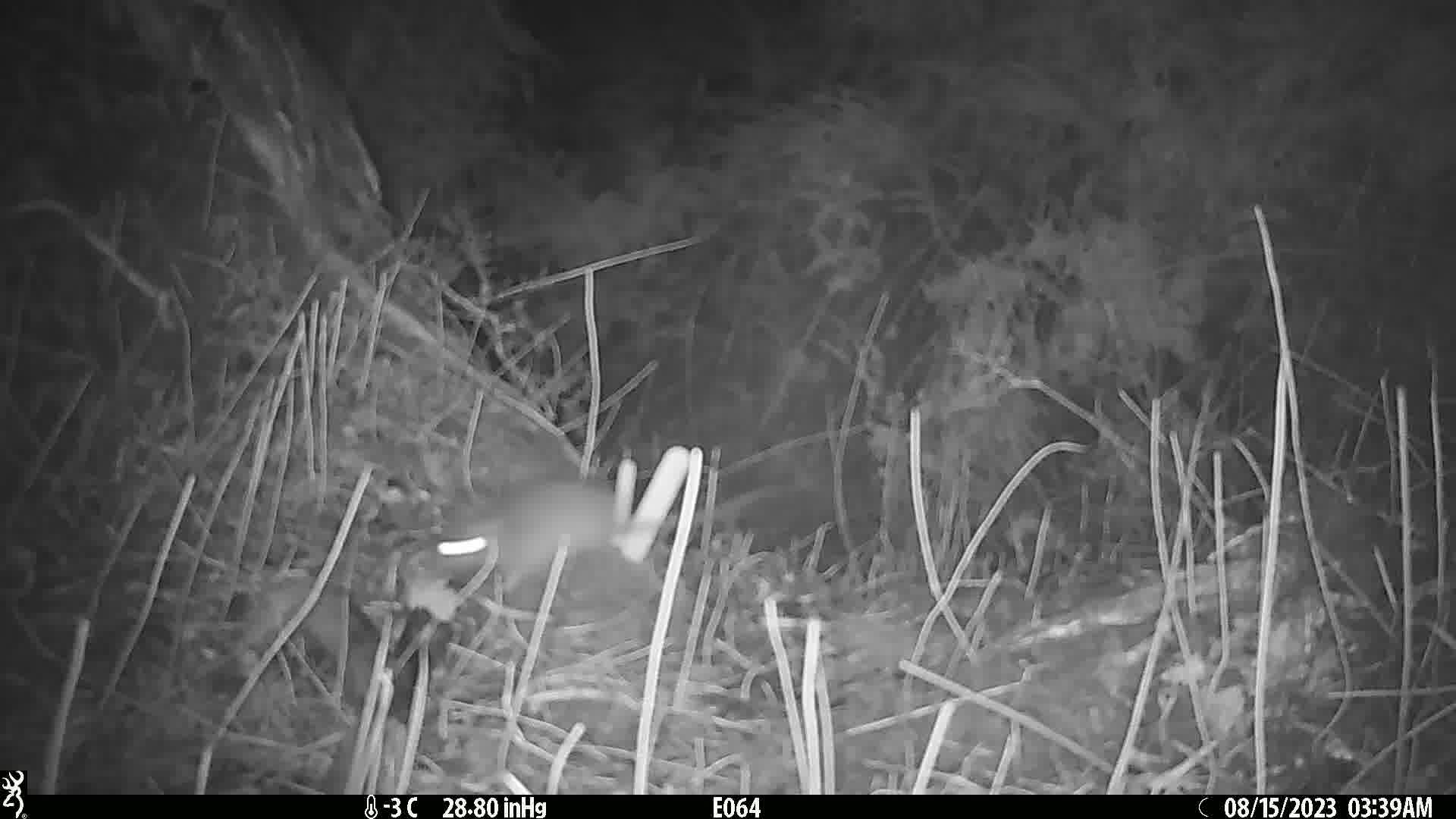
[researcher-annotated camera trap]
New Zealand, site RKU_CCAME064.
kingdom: Animalia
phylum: Chordata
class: Mammalia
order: Rodentia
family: Muridae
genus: Rattus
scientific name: Rattus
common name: rat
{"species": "rat (Rattus)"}